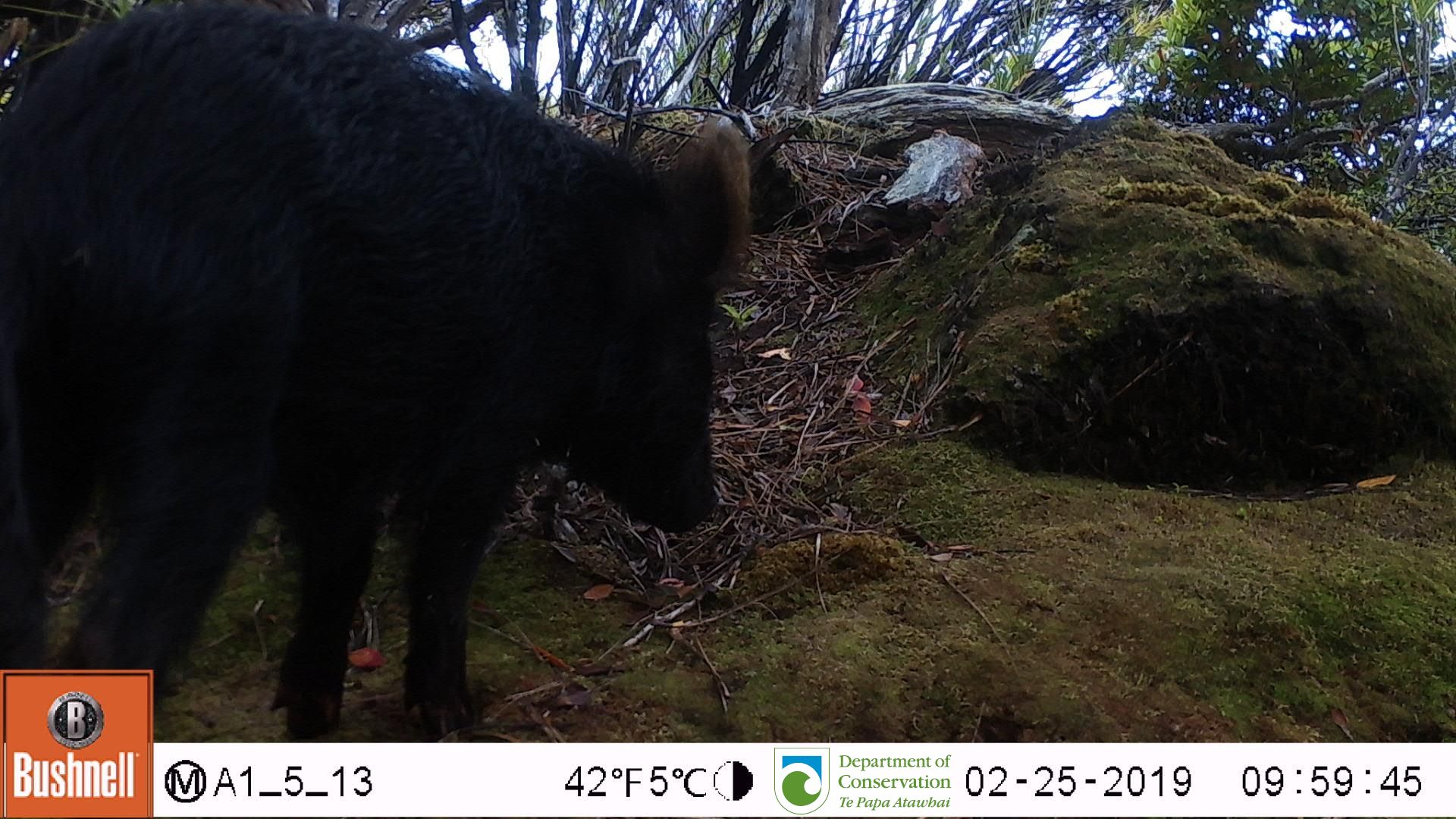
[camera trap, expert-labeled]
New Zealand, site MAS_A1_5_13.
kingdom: Animalia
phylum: Chordata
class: Mammalia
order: Artiodactyla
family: Suidae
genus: Sus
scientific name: Sus scrofa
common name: pig